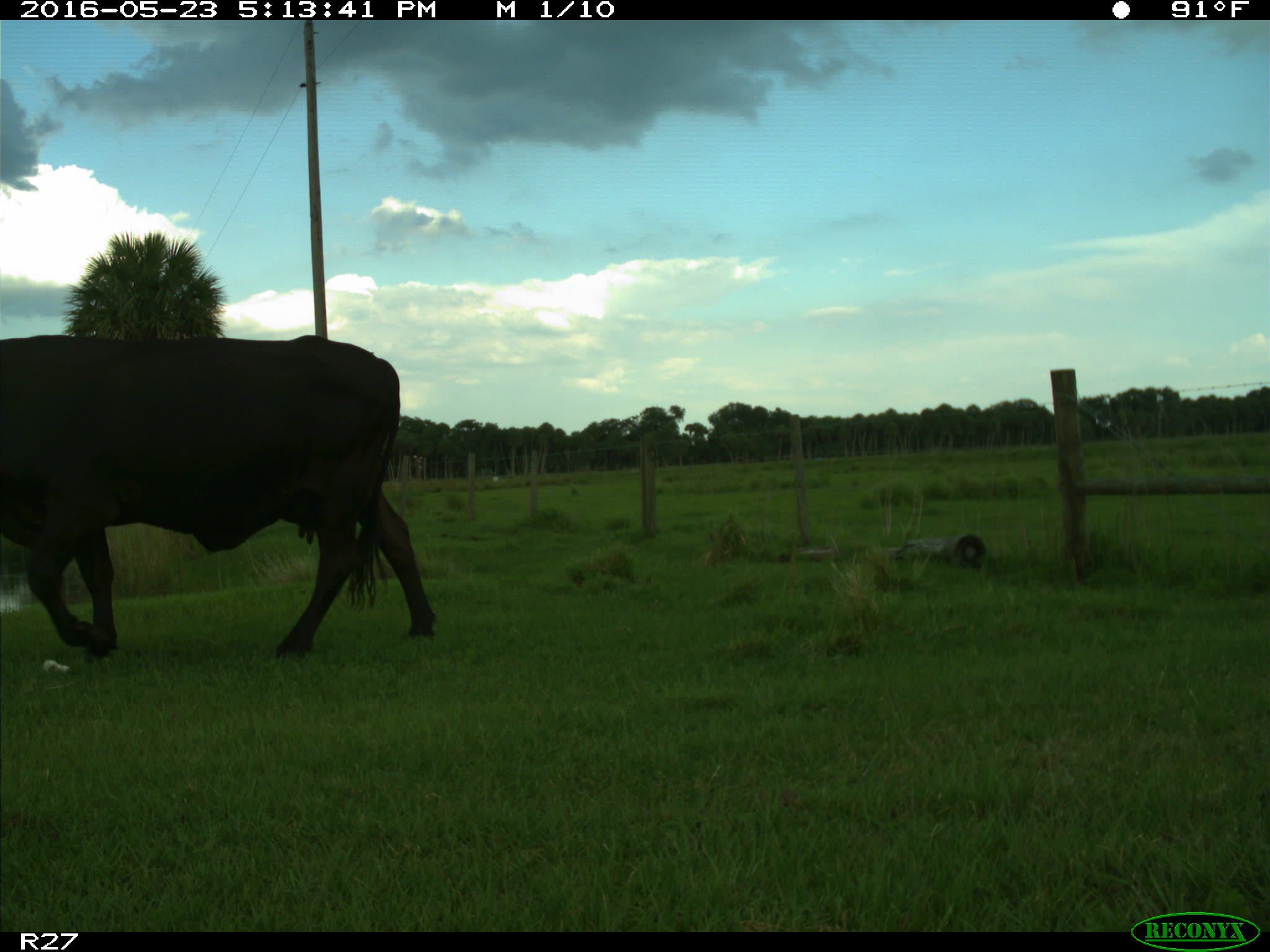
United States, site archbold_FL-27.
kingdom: Animalia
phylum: Chordata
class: Mammalia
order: Artiodactyla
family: Bovidae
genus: Bos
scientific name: Bos taurus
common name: domestic cow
Bos taurus (domestic cow).